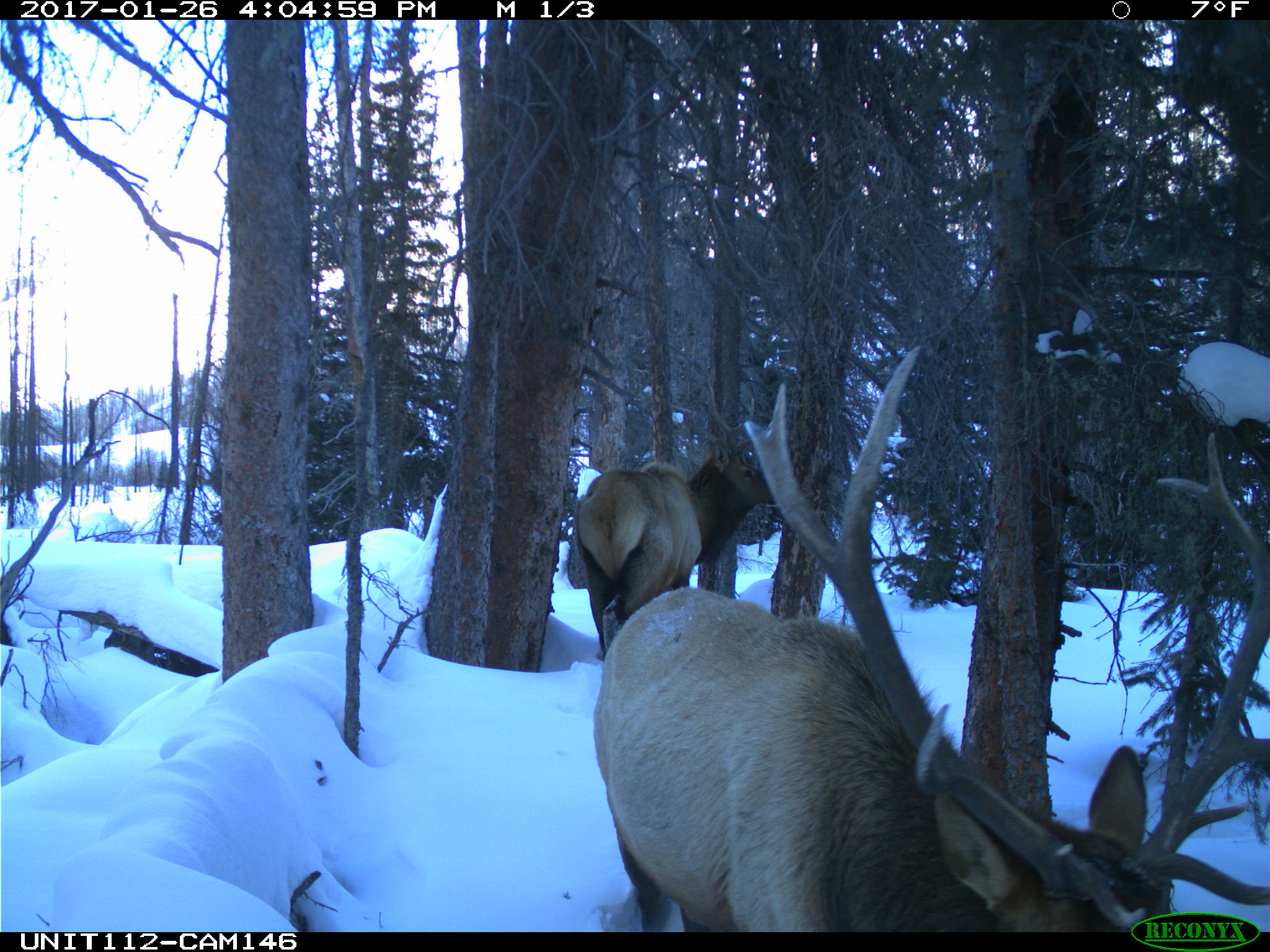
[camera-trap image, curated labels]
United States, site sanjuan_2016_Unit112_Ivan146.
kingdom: Animalia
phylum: Chordata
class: Mammalia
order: Artiodactyla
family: Cervidae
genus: Cervus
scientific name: Cervus elaphus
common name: red deer